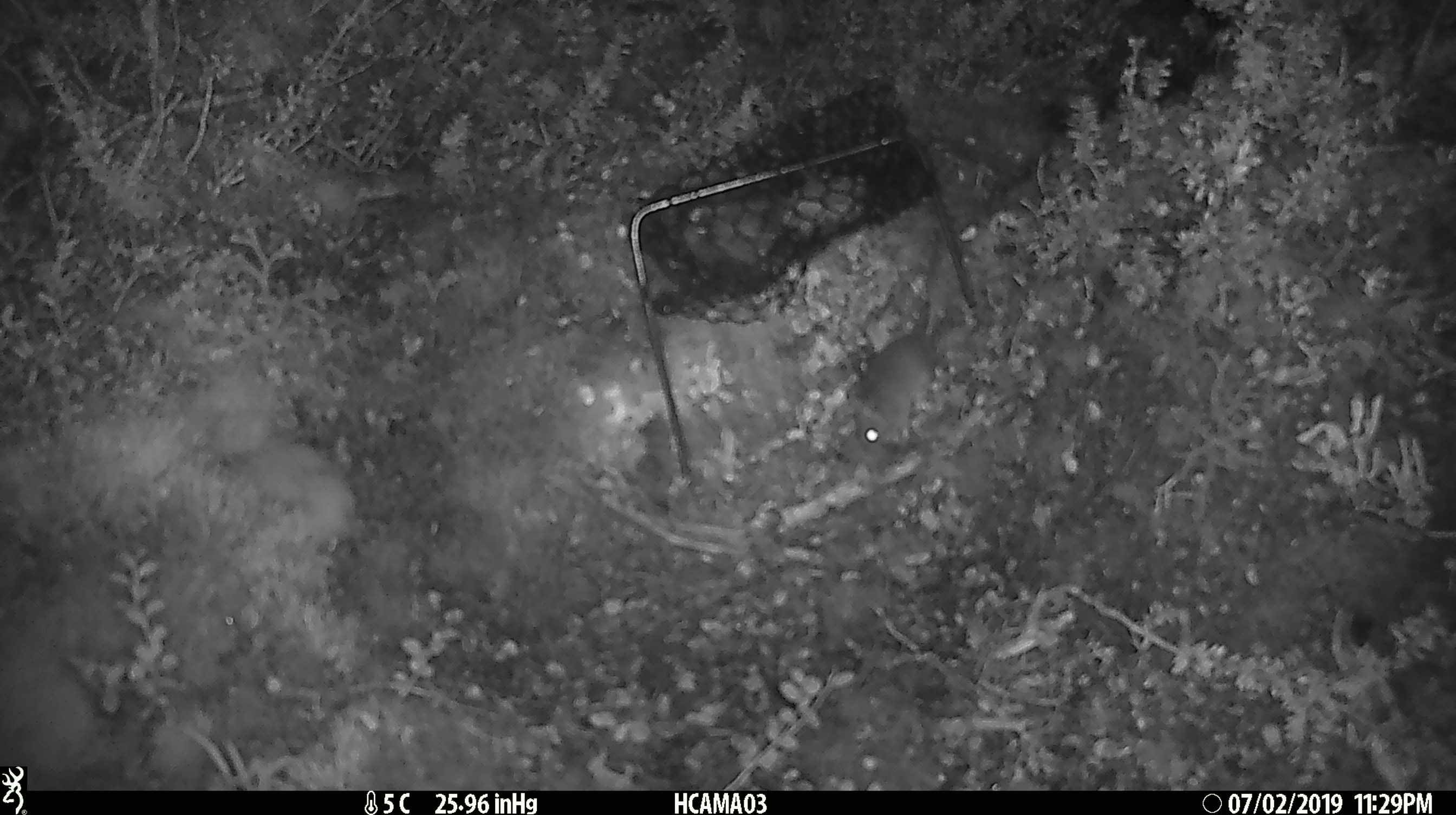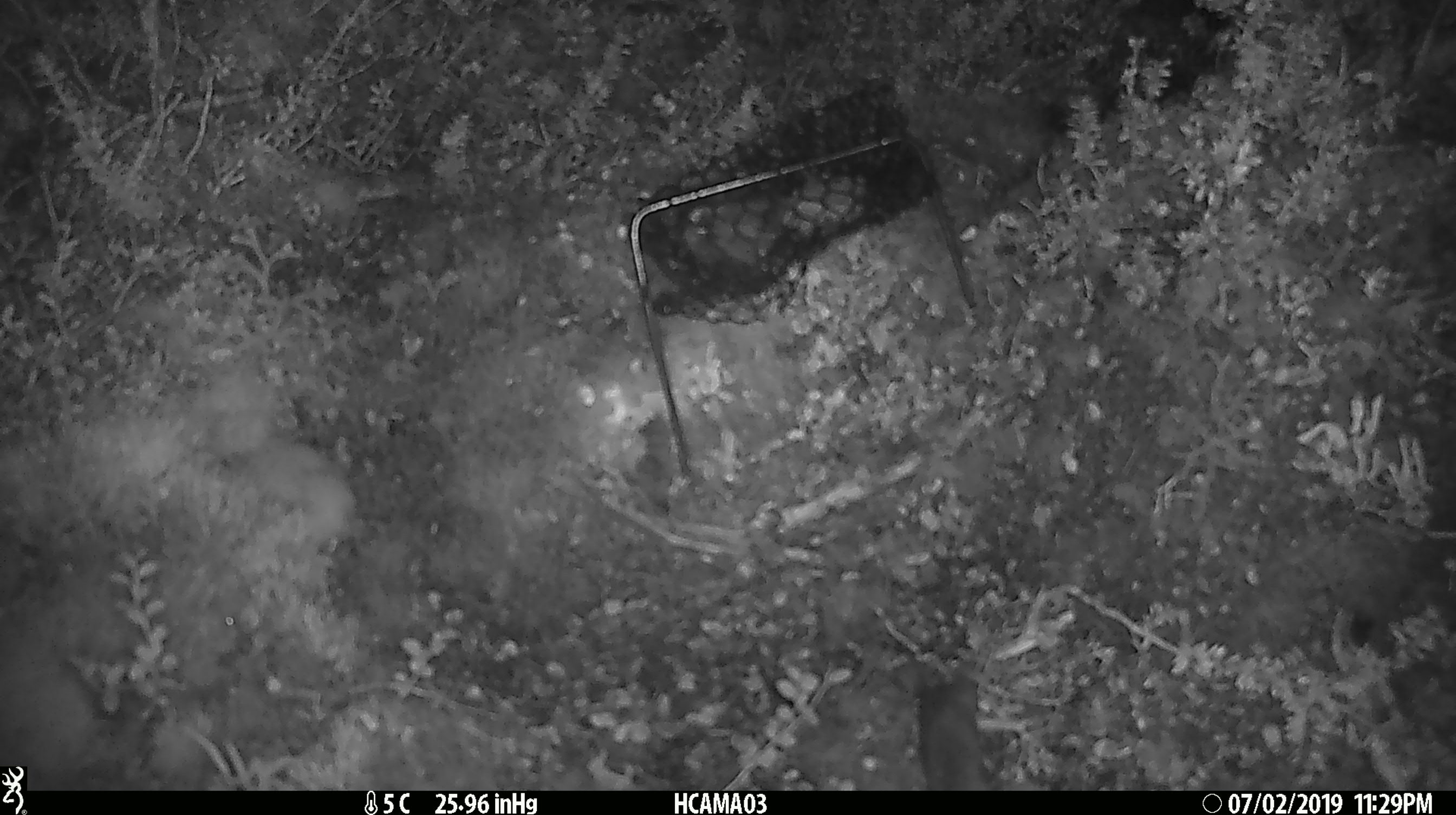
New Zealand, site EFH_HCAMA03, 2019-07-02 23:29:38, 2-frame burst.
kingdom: Animalia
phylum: Chordata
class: Mammalia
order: Rodentia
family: Muridae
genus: Mus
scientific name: Mus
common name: mouse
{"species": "mouse (Mus)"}